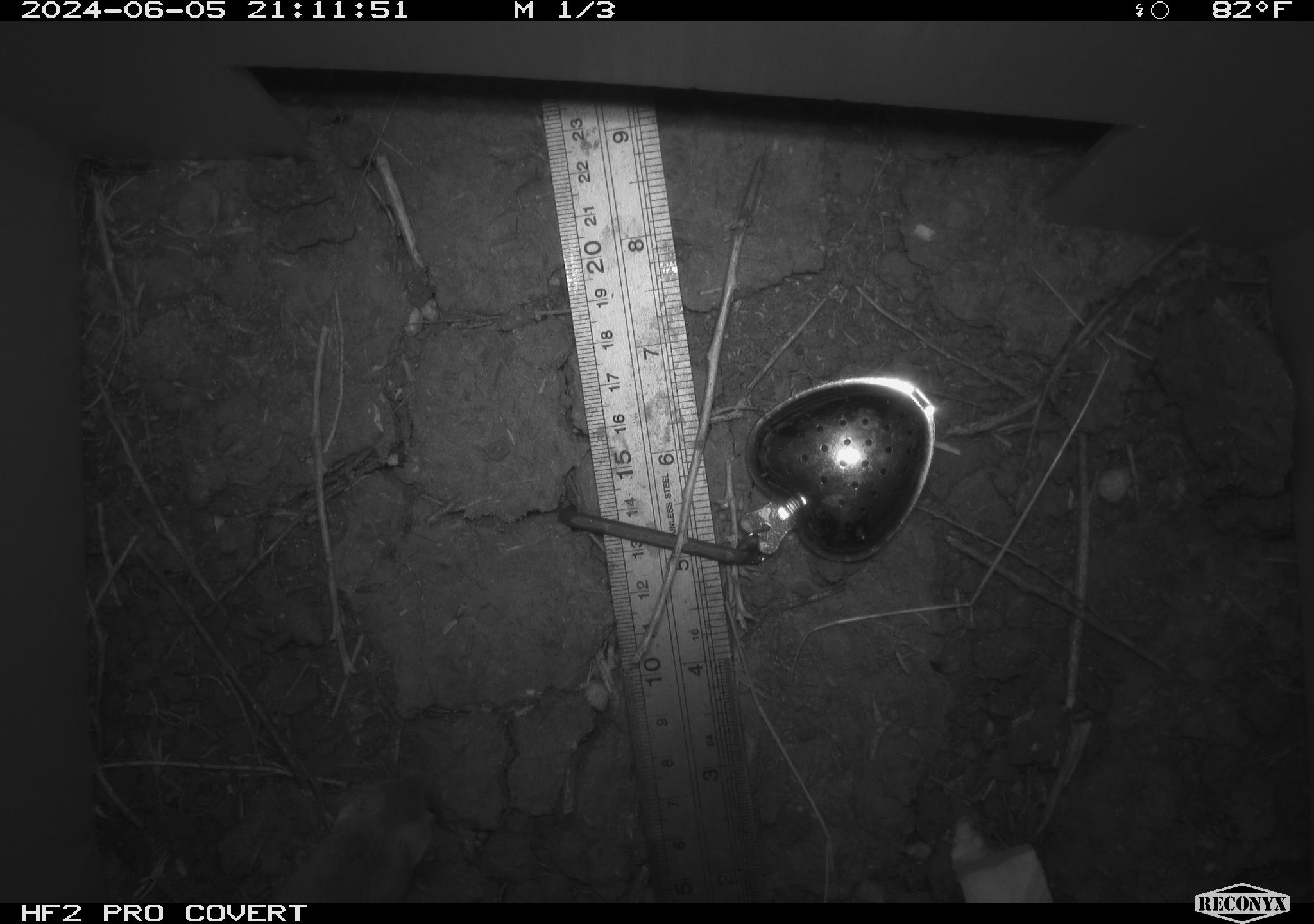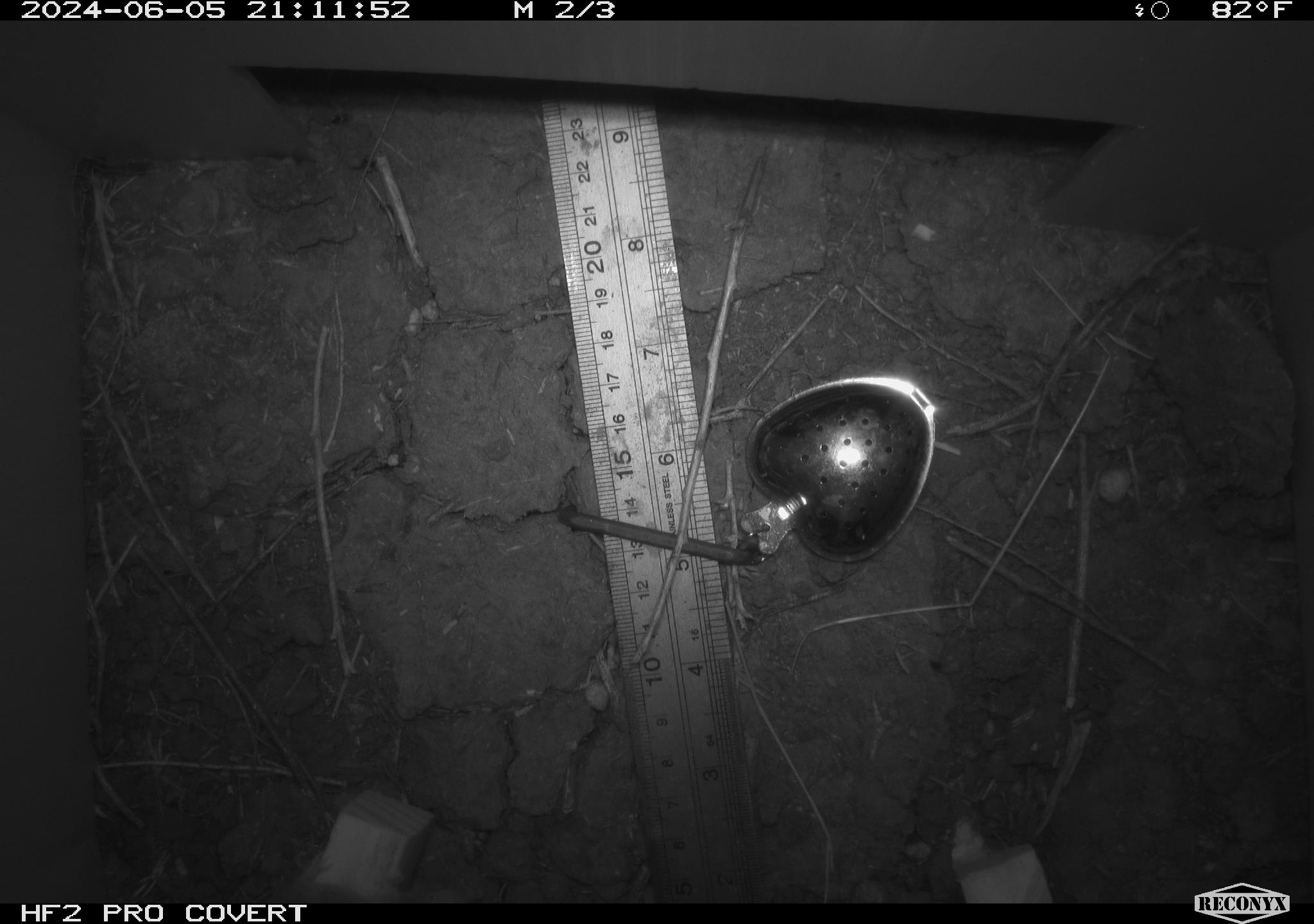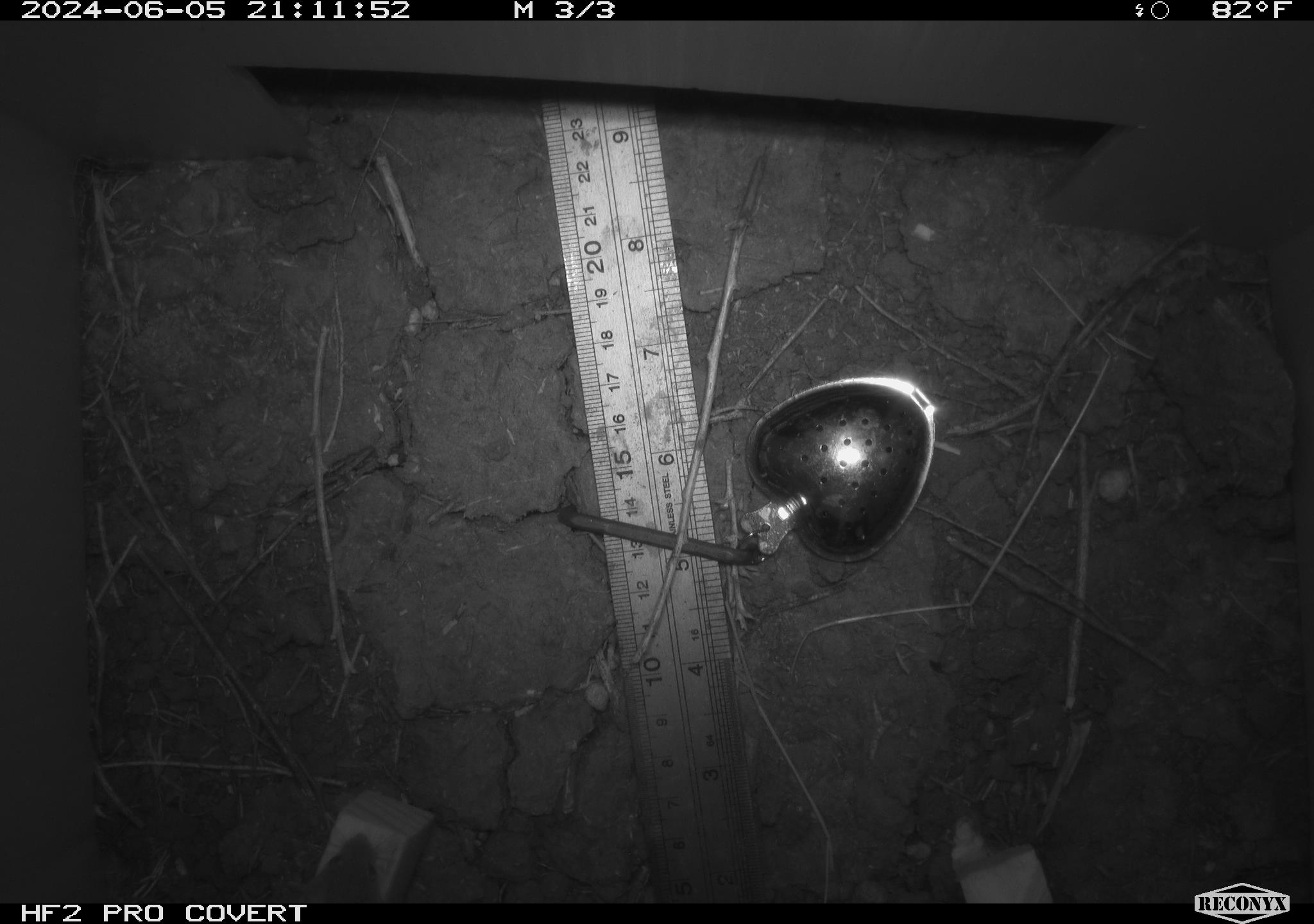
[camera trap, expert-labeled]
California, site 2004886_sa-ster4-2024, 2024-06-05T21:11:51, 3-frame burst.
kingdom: Animalia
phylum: Chordata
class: Mammalia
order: Rodentia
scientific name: Rodentia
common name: mouse species